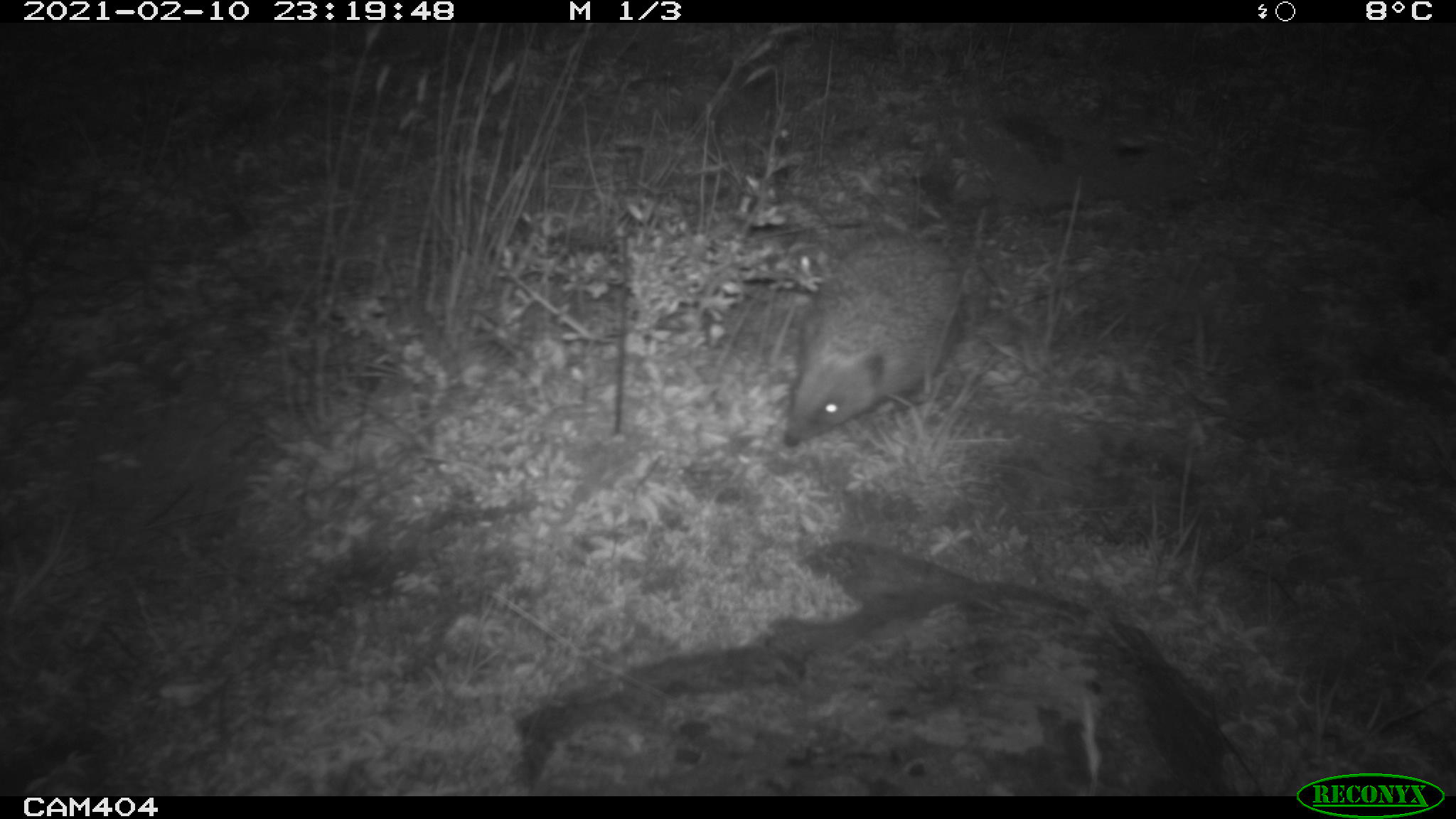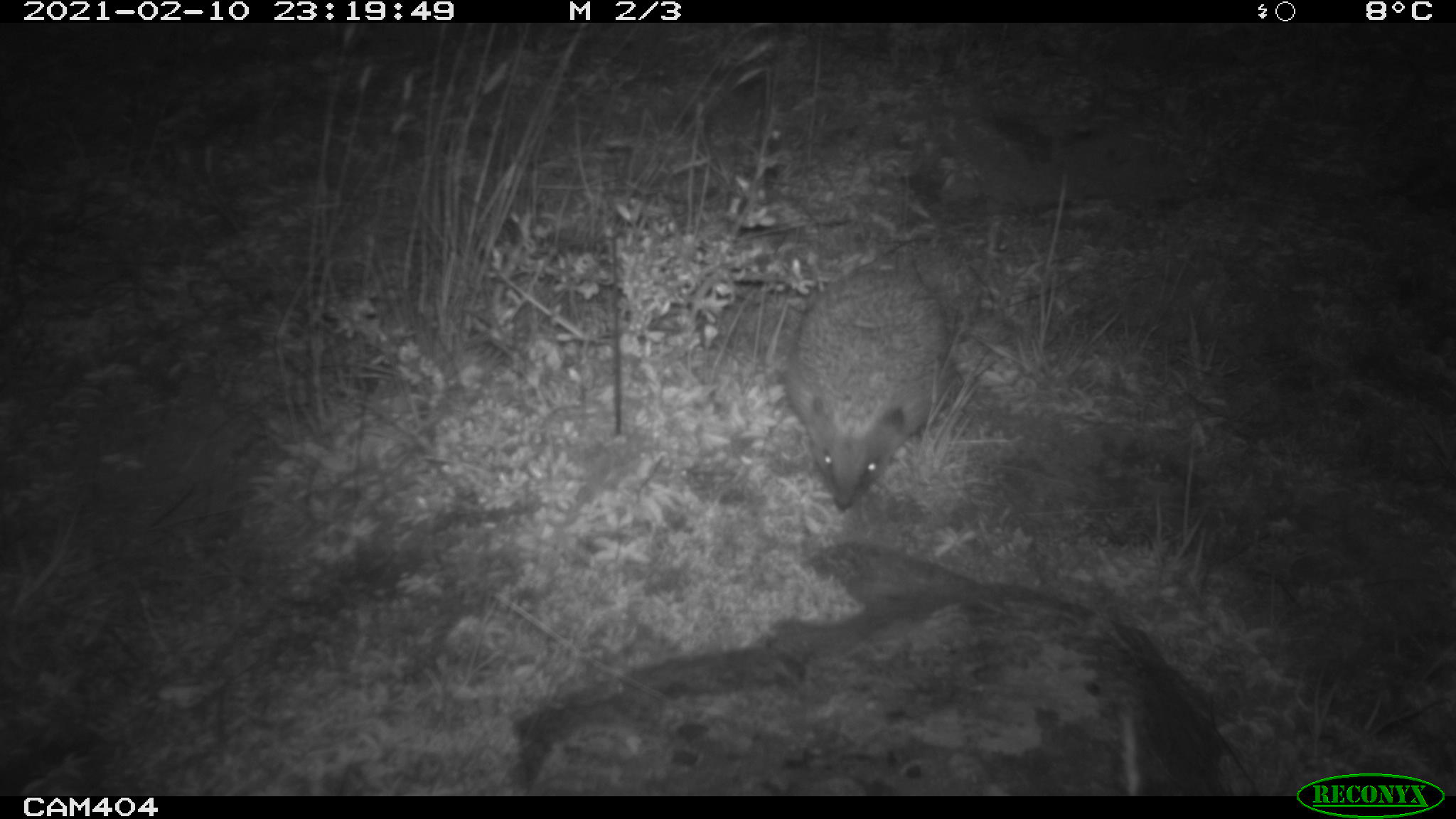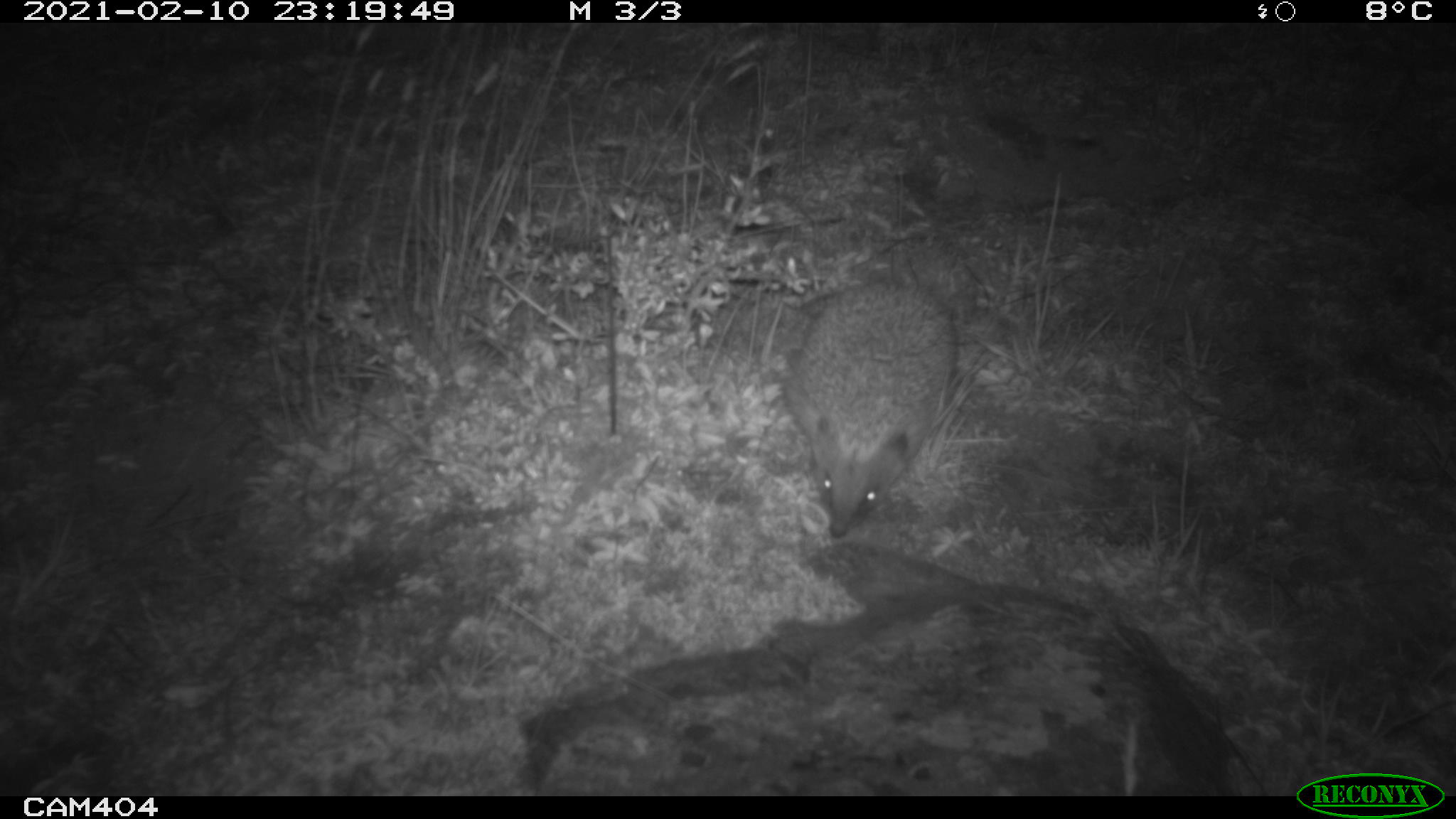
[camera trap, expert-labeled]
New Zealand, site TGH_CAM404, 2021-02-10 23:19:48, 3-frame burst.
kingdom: Animalia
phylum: Chordata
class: Mammalia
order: Eulipotyphla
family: Erinaceidae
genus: Erinaceus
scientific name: Erinaceus europaeus europaeus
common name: european hedgehog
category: hedgehog